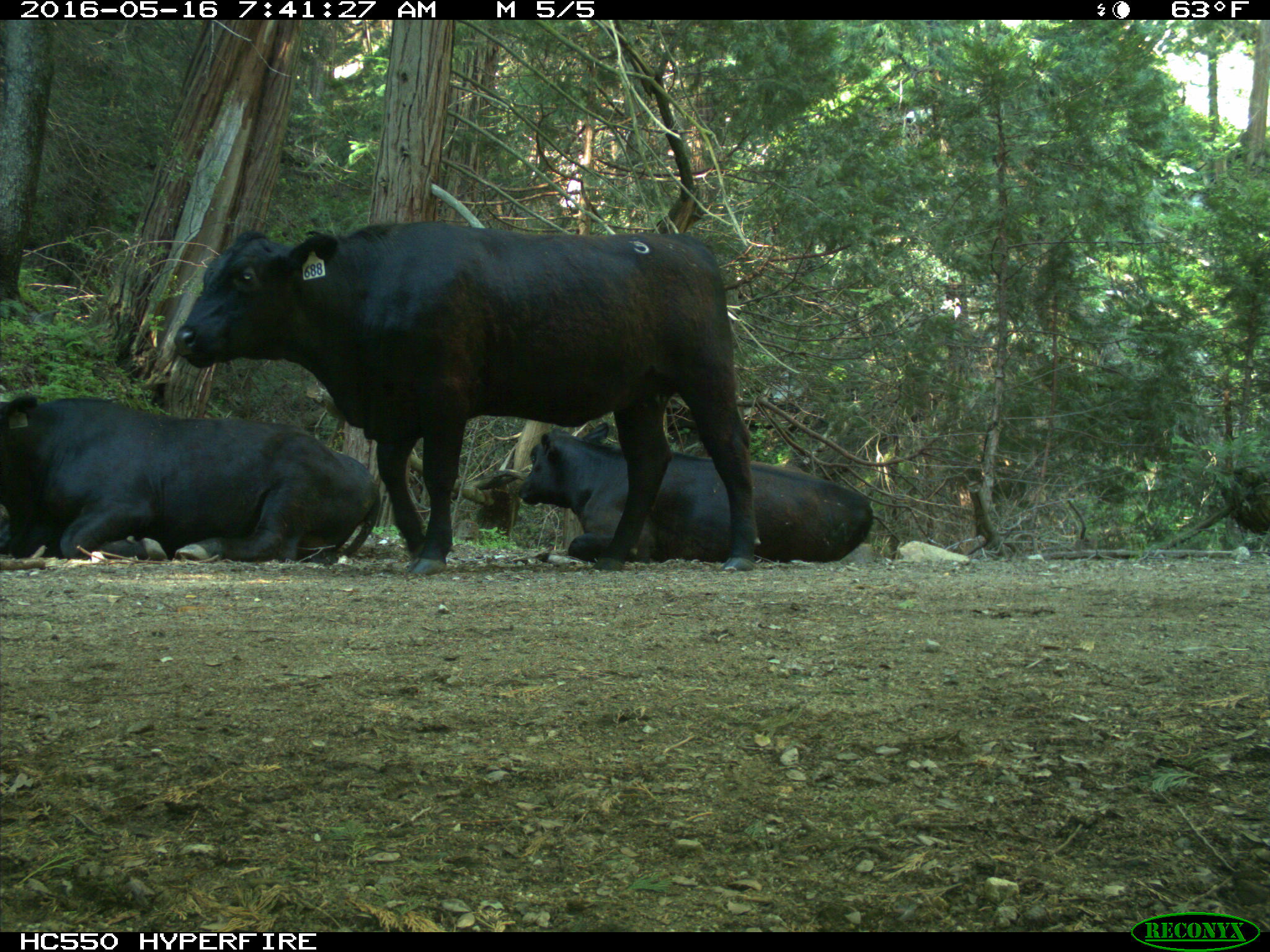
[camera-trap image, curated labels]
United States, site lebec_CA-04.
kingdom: Animalia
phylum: Chordata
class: Mammalia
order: Artiodactyla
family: Bovidae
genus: Bos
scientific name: Bos taurus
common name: domestic cow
Bos taurus (domestic cow).